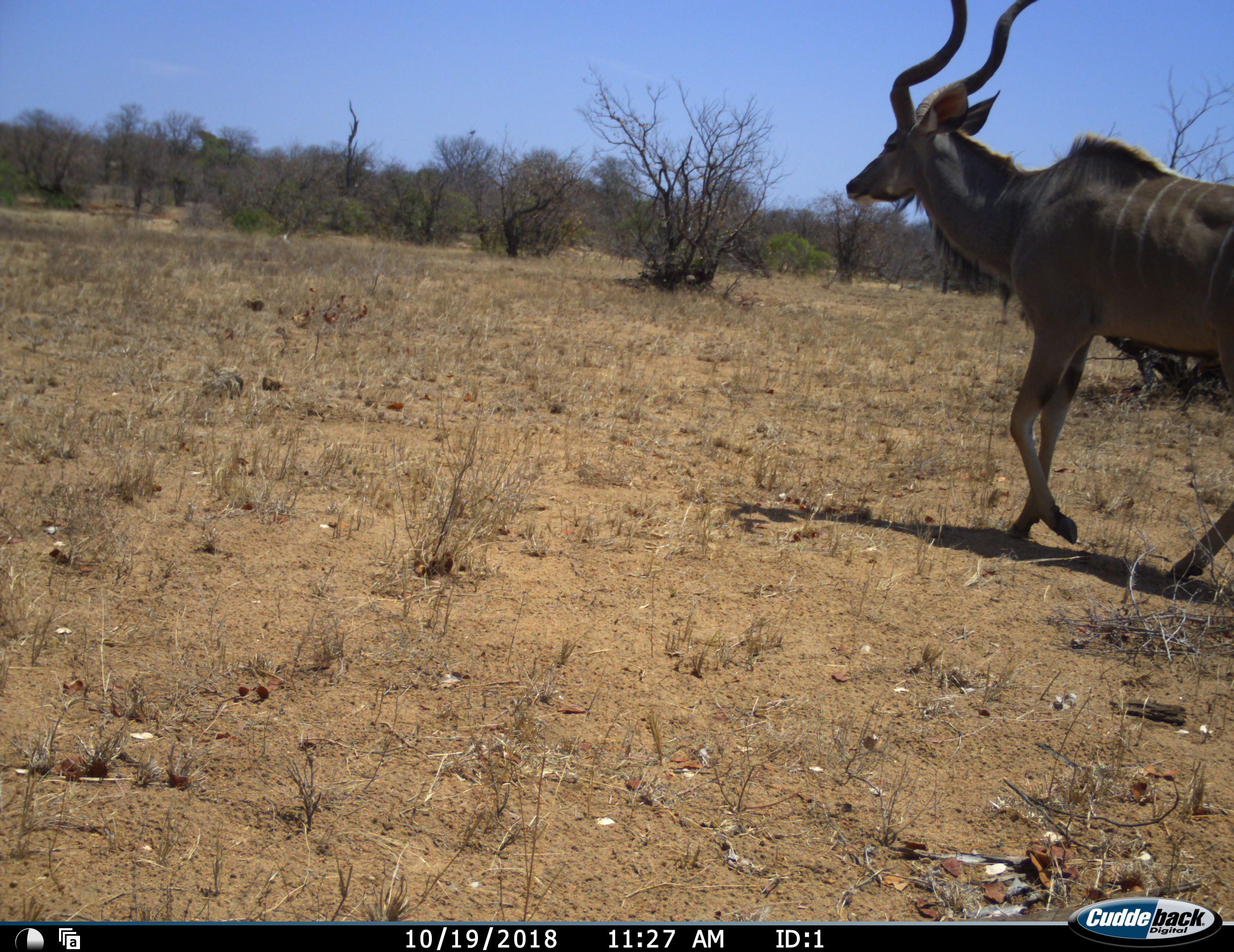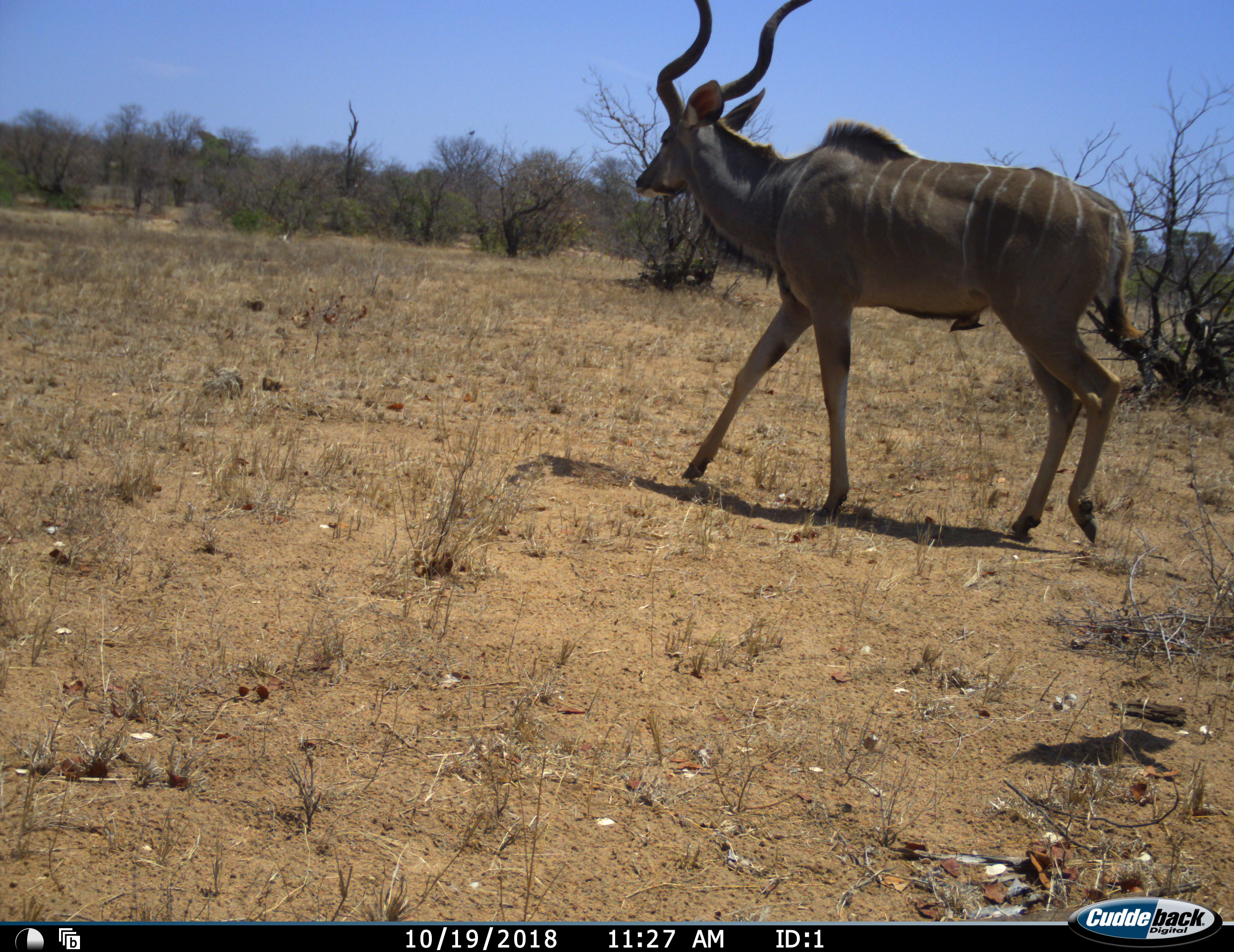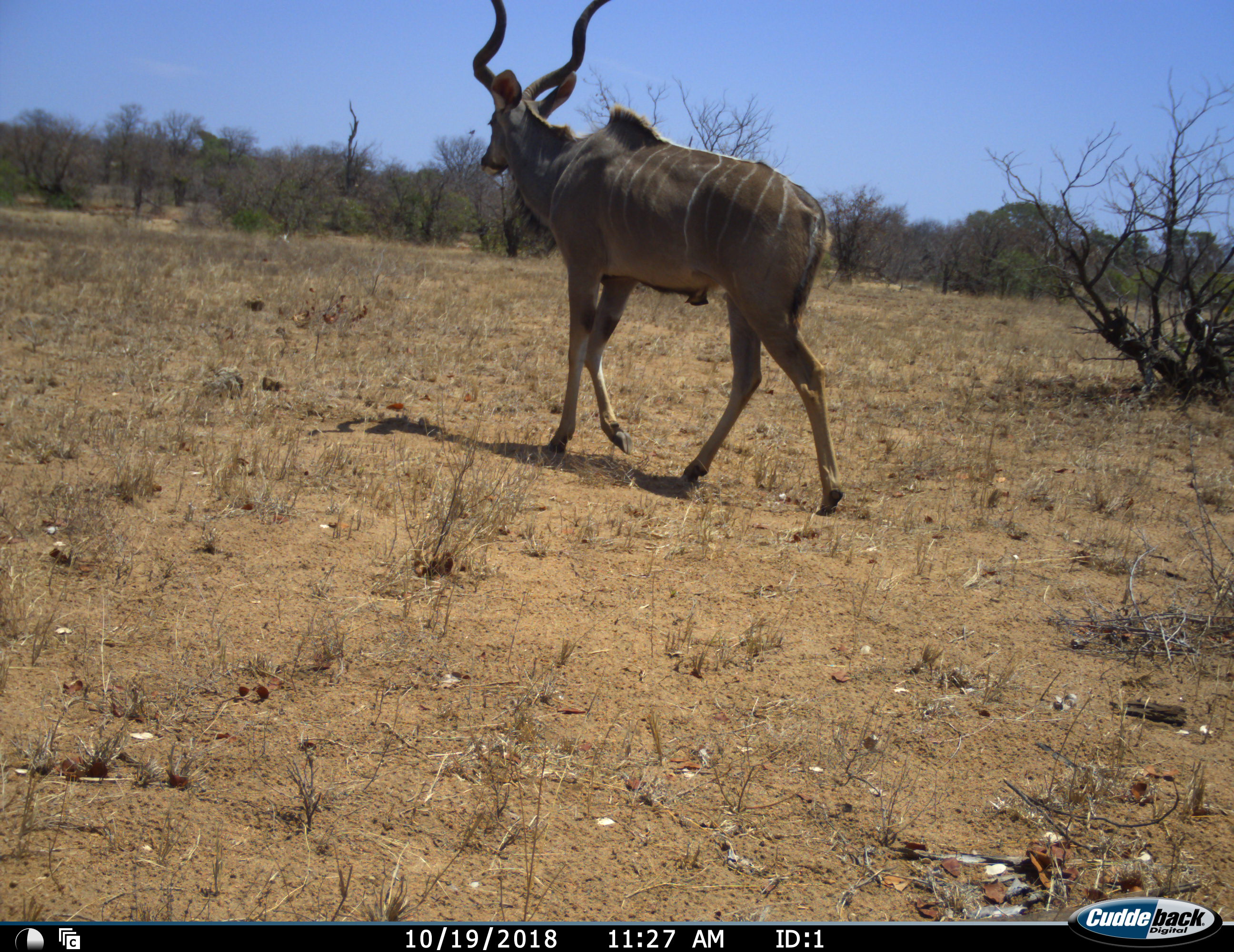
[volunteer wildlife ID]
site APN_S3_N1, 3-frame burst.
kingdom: Animalia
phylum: Chordata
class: Mammalia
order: Artiodactyla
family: Bovidae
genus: Tragelaphus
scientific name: Tragelaphus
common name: kudu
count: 1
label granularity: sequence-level